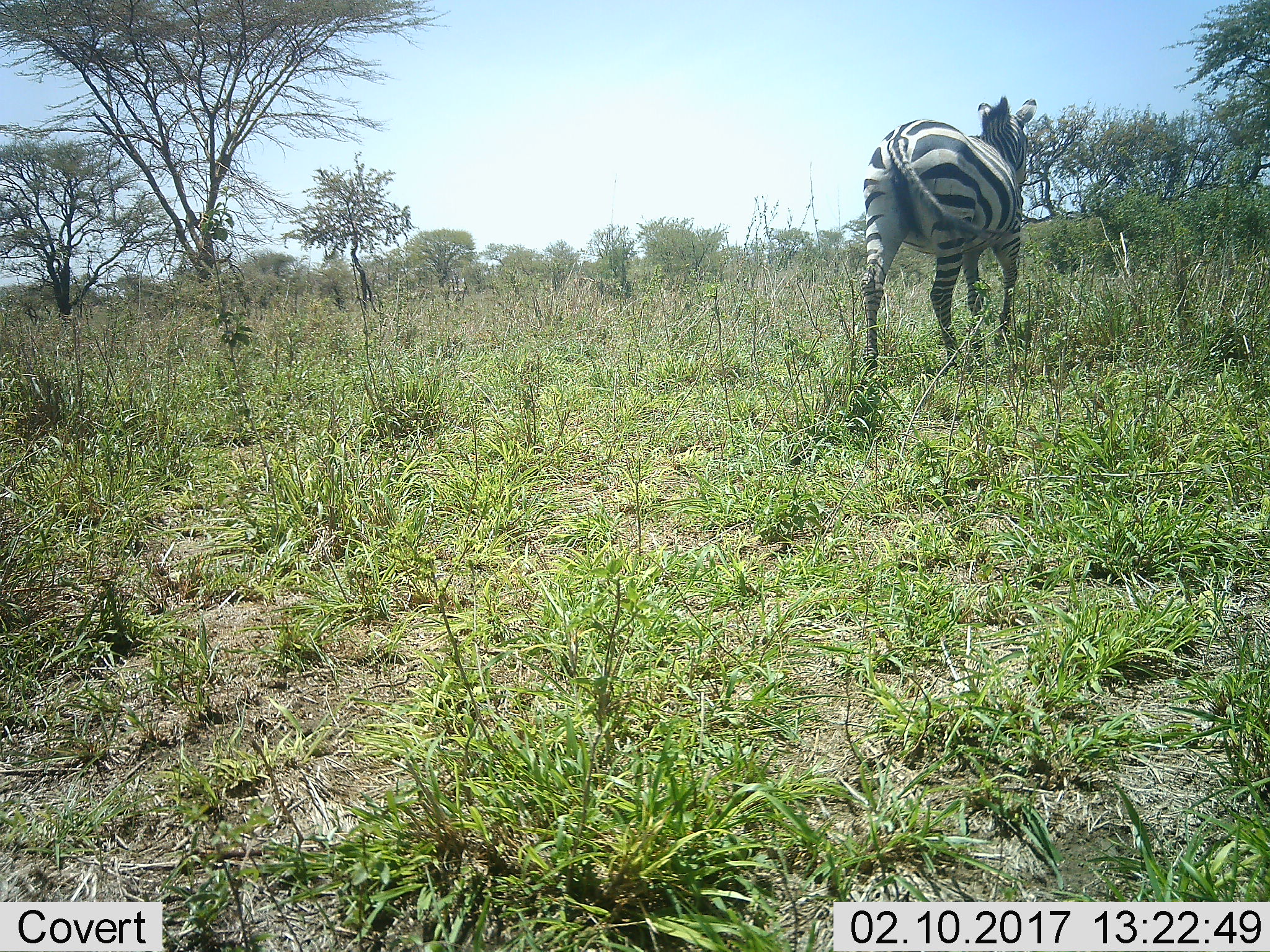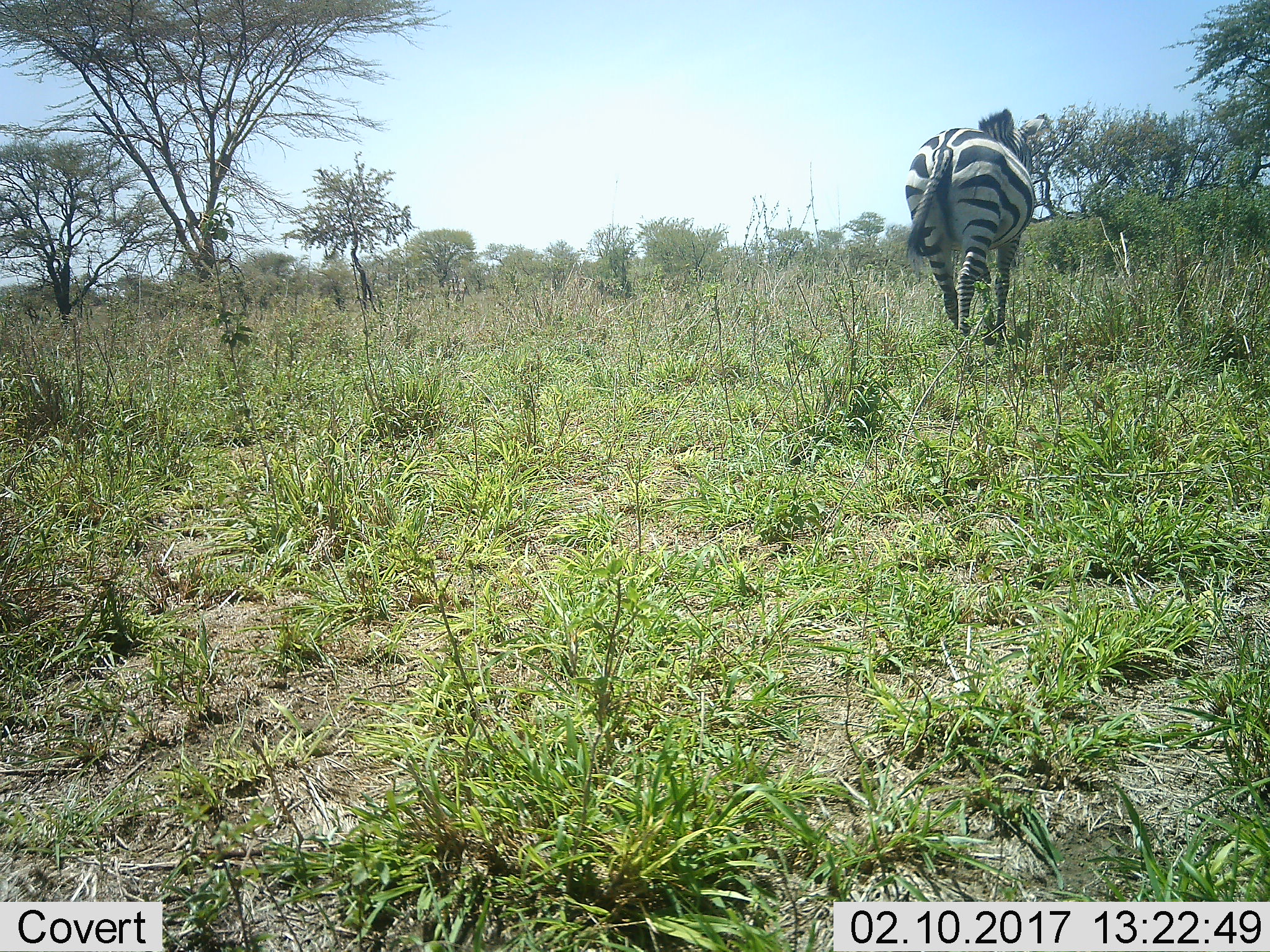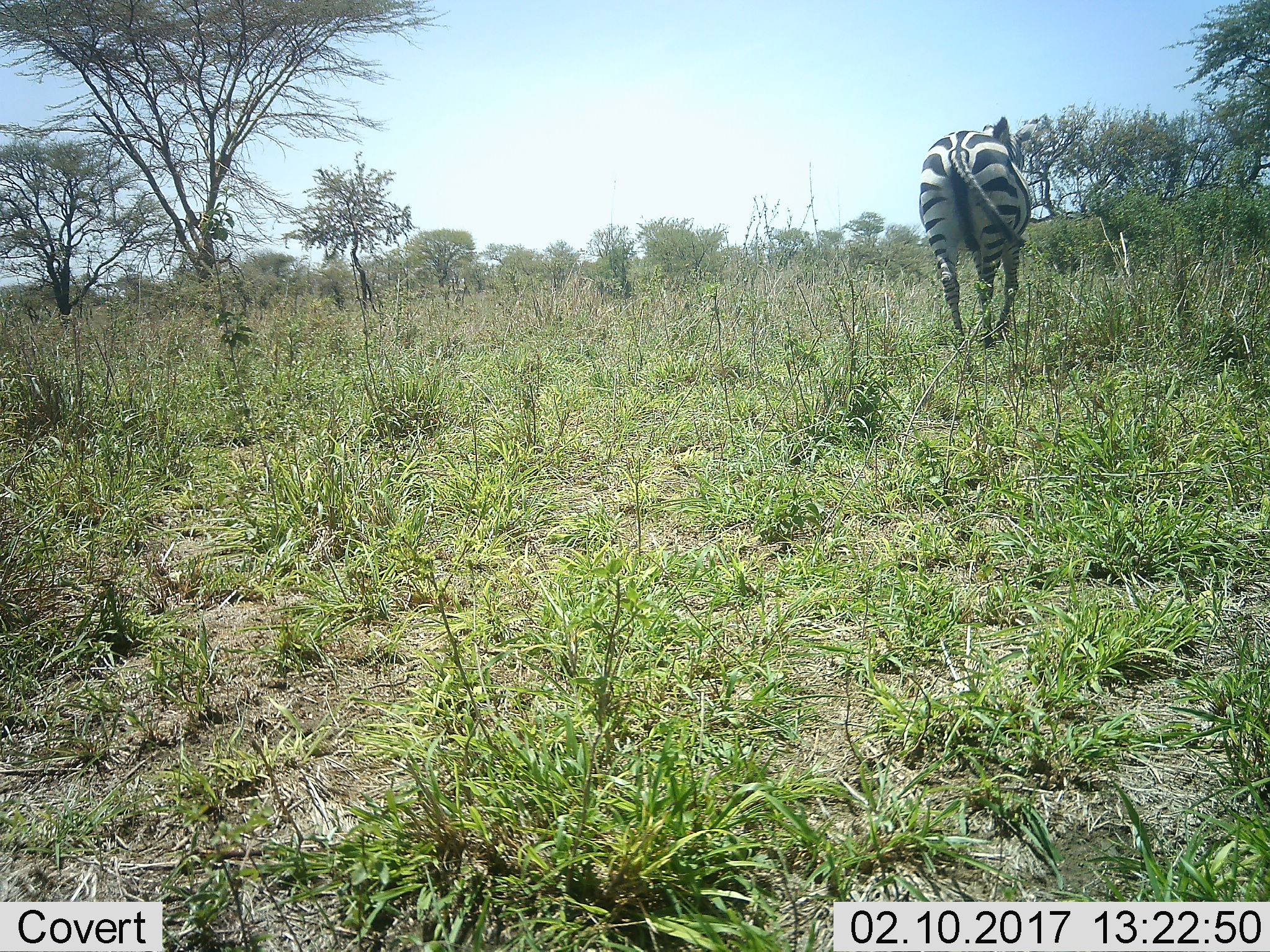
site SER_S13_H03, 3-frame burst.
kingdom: Animalia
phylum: Chordata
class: Mammalia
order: Perissodactyla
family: Equidae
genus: Equus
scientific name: Equus quagga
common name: plains zebra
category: zebraplains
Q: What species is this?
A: Zebraplains (plains zebra) (Equus quagga).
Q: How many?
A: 1.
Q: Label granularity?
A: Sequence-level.